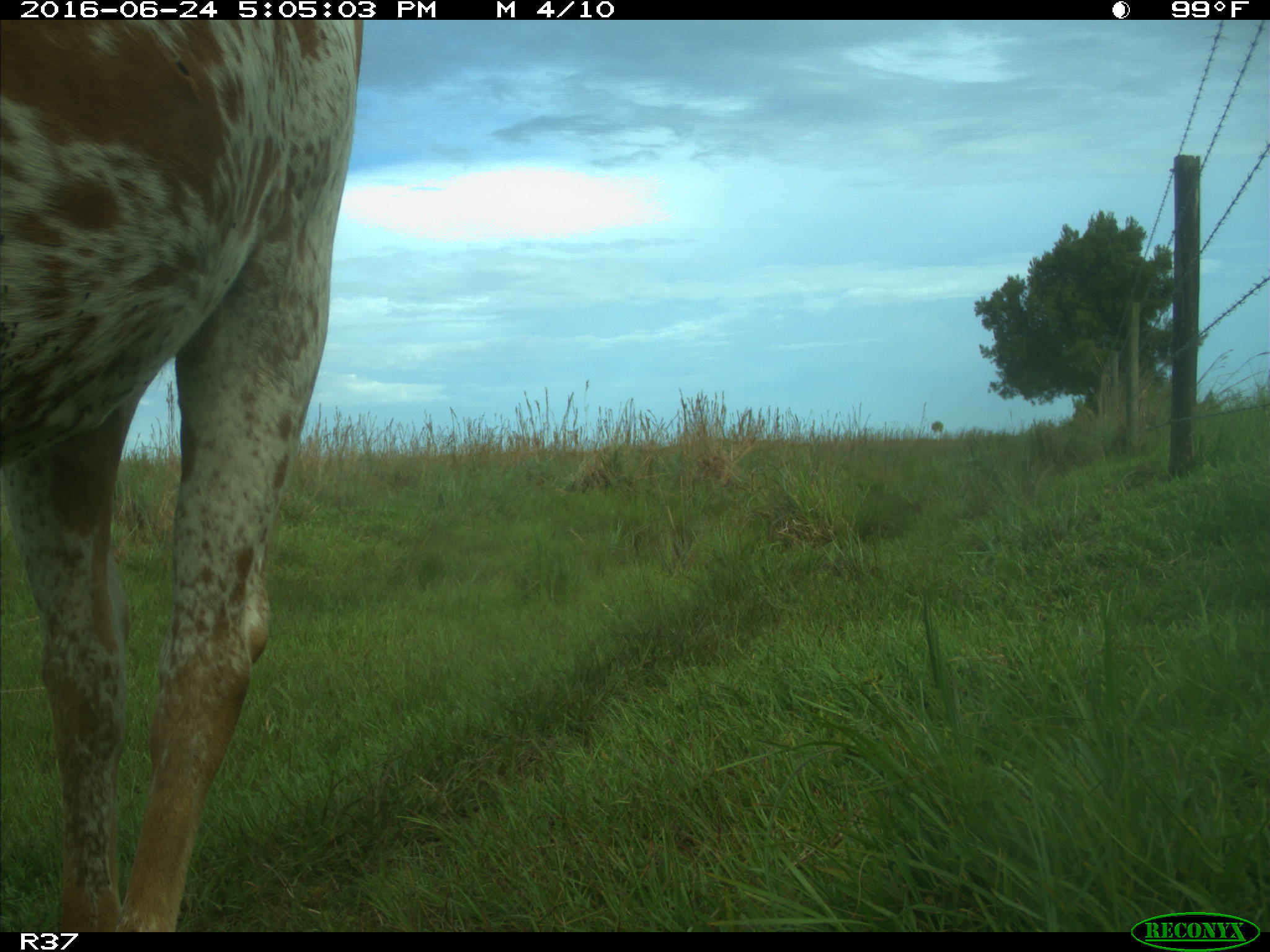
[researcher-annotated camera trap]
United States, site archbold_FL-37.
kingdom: Animalia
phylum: Chordata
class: Mammalia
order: Artiodactyla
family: Bovidae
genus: Bos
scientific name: Bos taurus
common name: domestic cow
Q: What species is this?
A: Bos taurus (domestic cow).